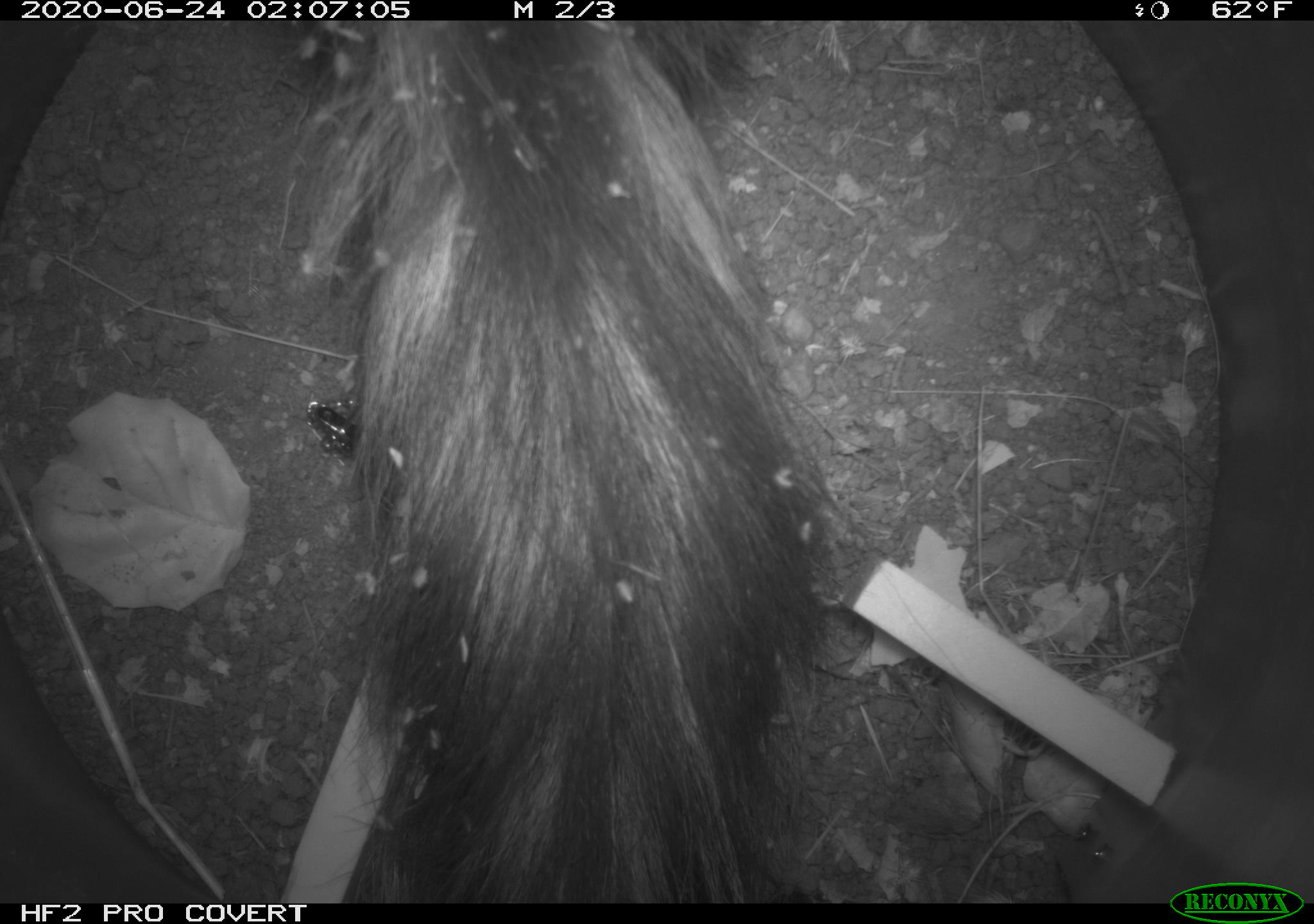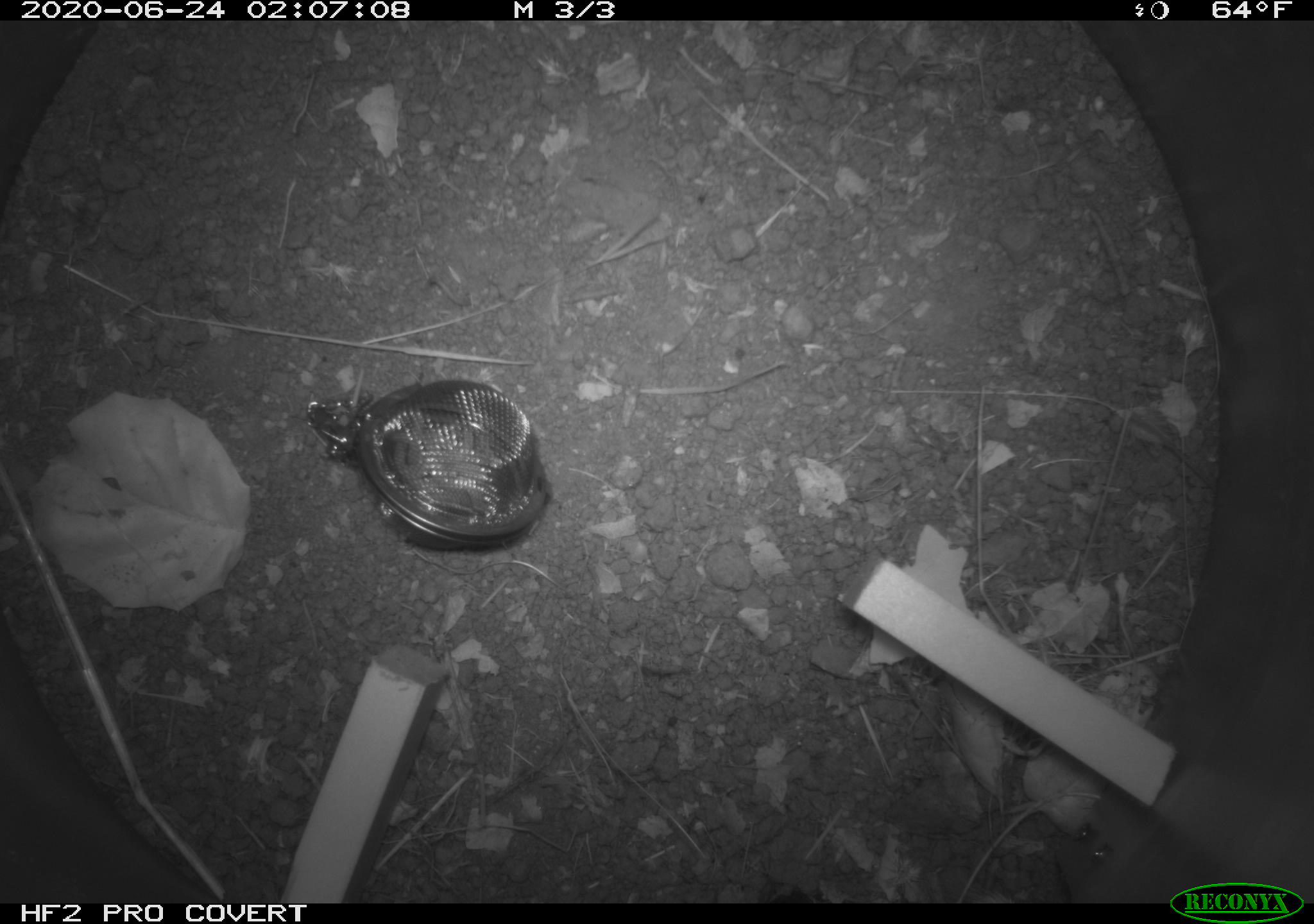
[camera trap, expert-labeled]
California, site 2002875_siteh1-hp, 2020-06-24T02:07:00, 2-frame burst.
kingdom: Animalia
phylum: Chordata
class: Mammalia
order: Carnivora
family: Mephitidae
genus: Mephitis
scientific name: Mephitis mephitis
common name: striped skunk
Striped skunk (Mephitis mephitis).